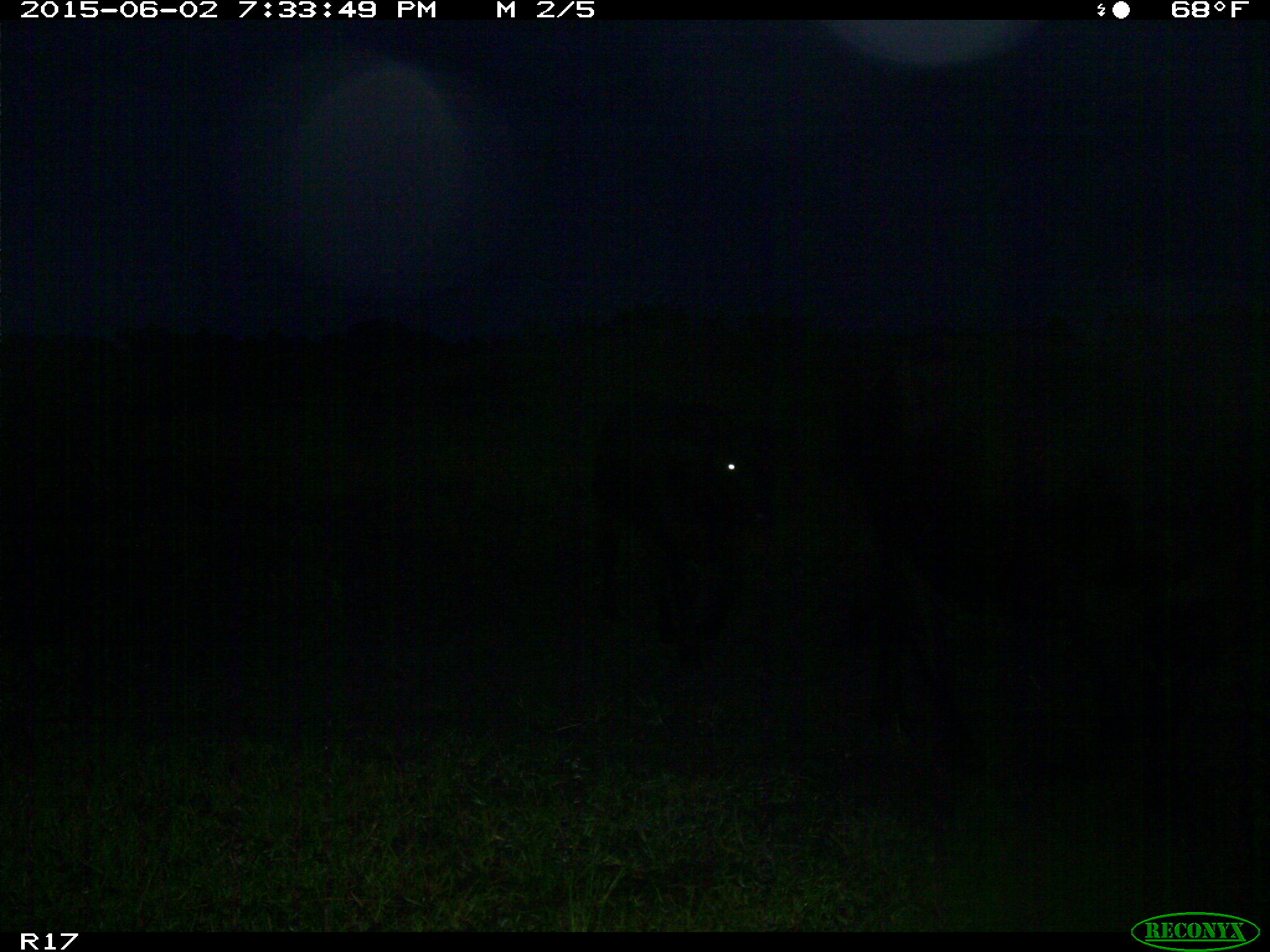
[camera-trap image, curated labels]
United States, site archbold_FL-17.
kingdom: Animalia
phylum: Chordata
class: Mammalia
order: Artiodactyla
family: Bovidae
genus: Bos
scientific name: Bos taurus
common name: domestic cow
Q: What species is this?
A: Bos taurus (domestic cow).